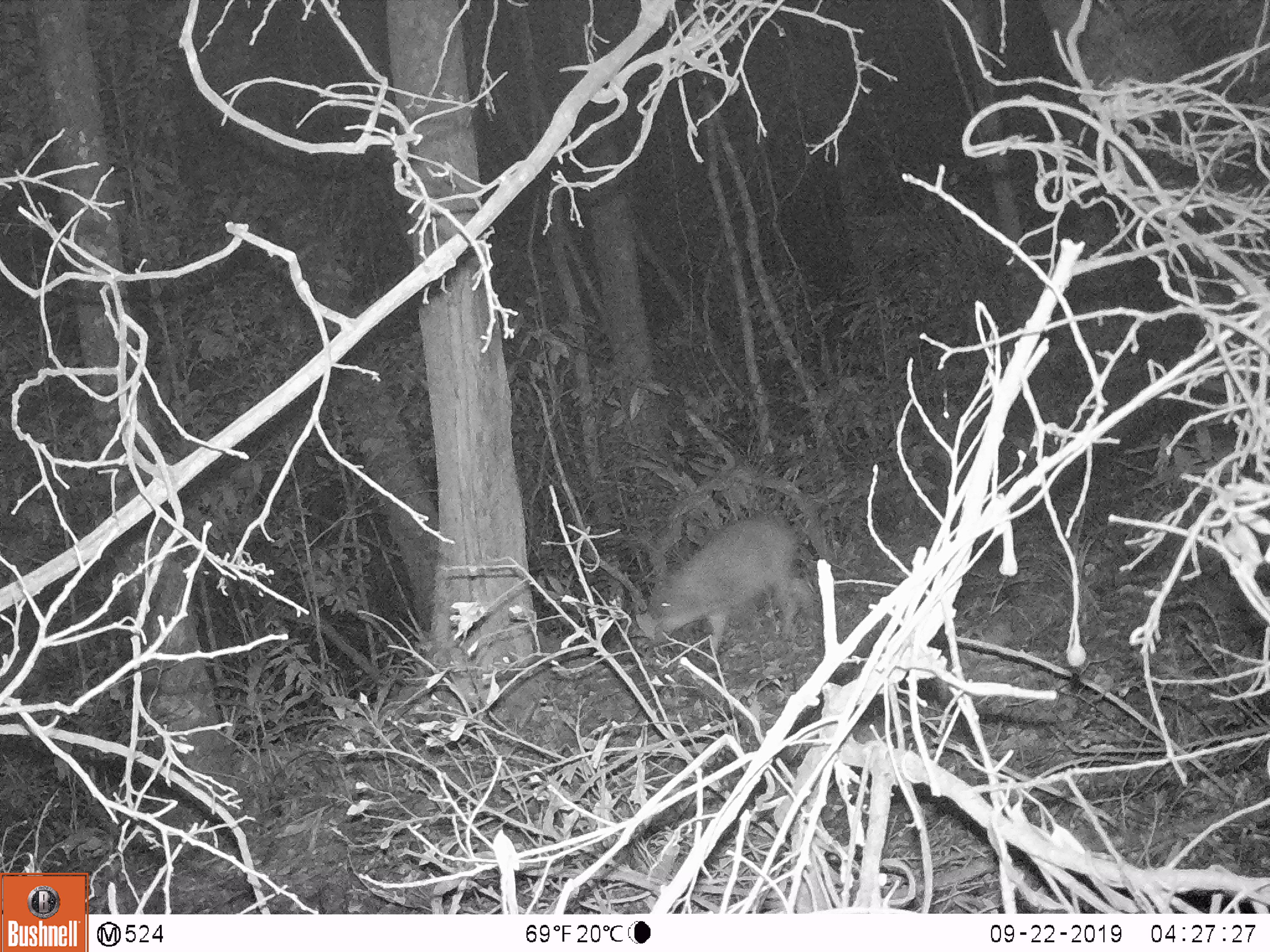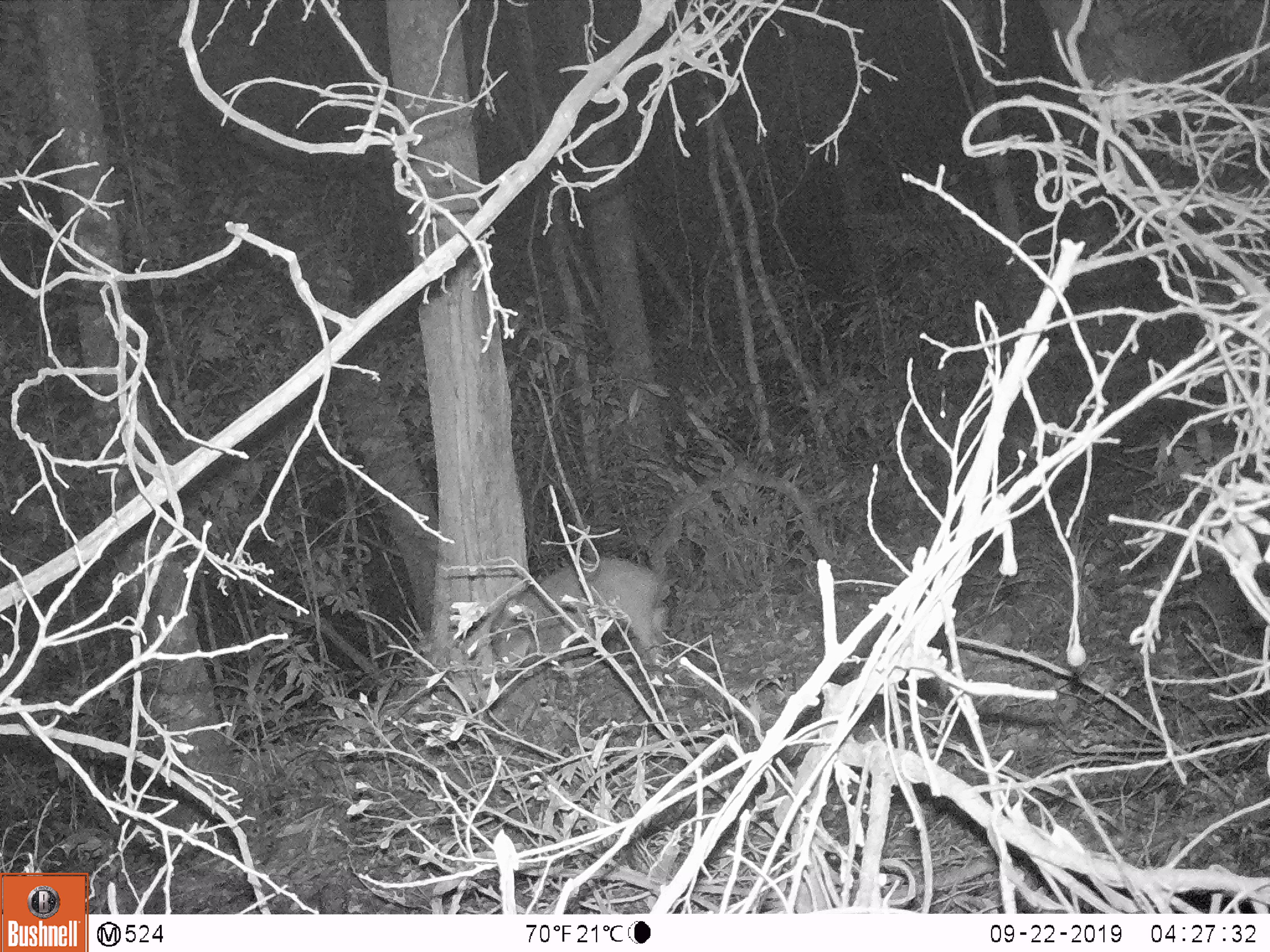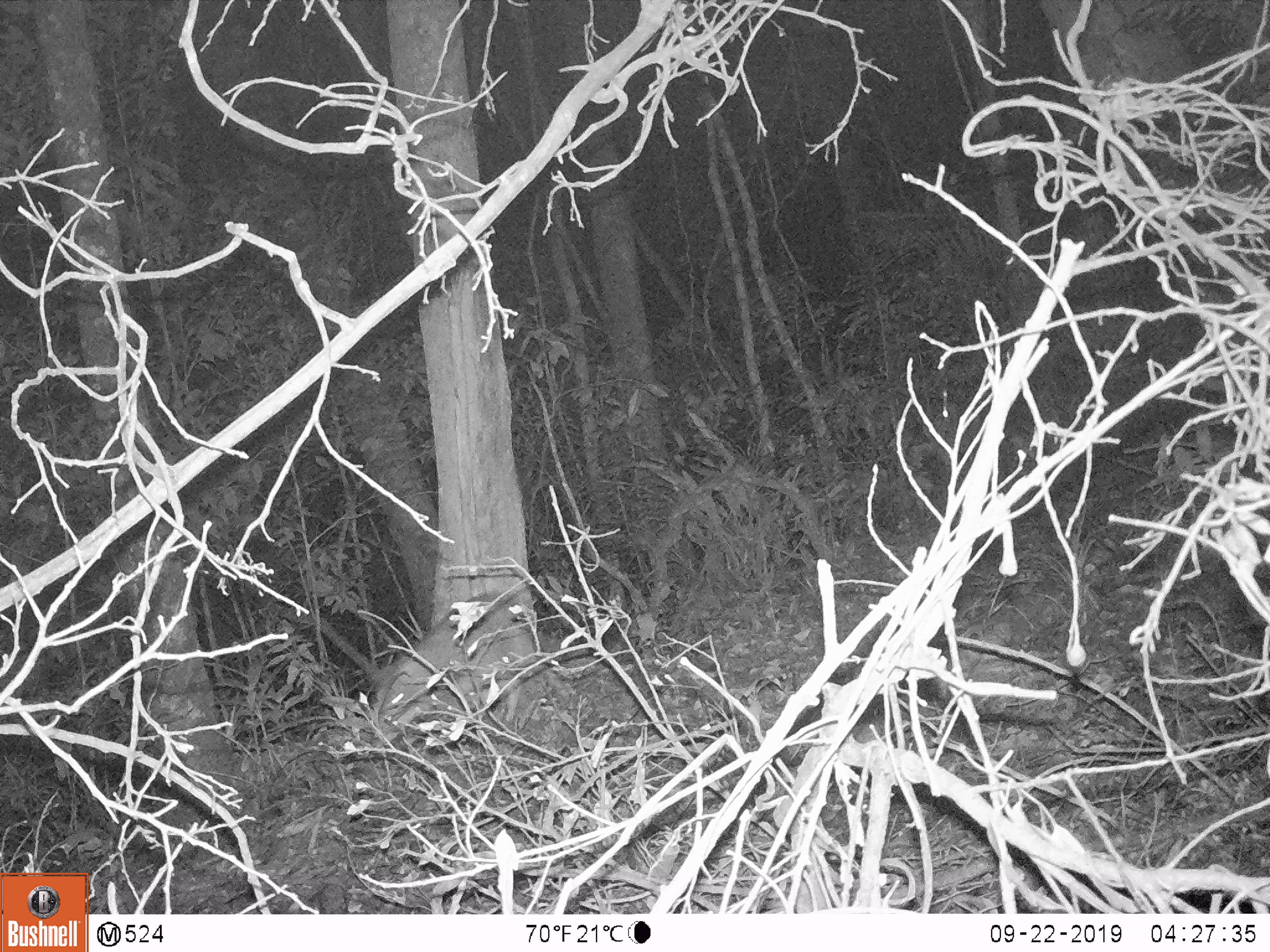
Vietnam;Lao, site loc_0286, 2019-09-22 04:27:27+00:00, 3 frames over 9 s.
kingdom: Animalia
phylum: Chordata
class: Mammalia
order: Artiodactyla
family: Suidae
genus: Sus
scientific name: Sus scrofa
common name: eurasian wild pig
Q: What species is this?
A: Eurasian wild pig (Sus scrofa).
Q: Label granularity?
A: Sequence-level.